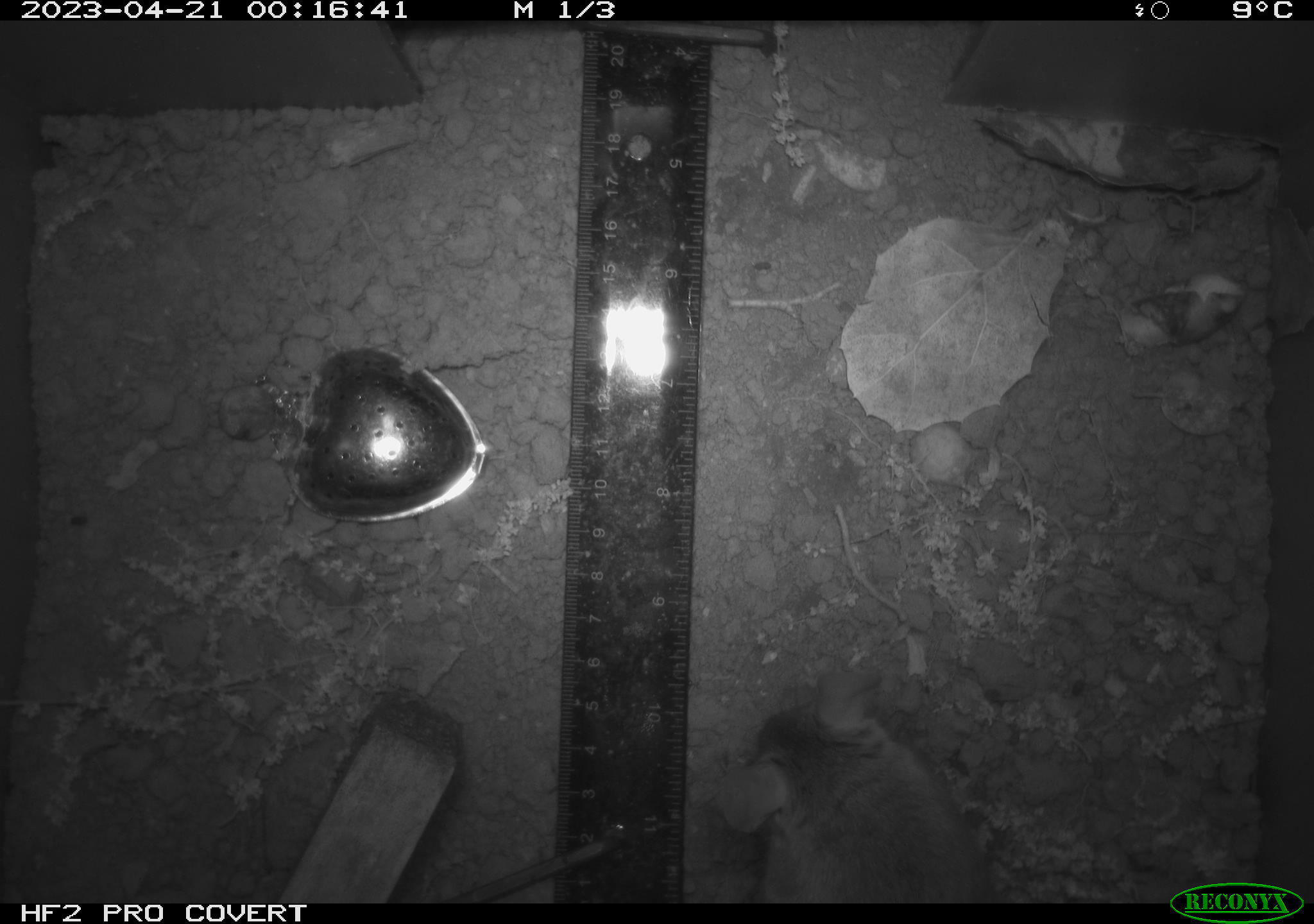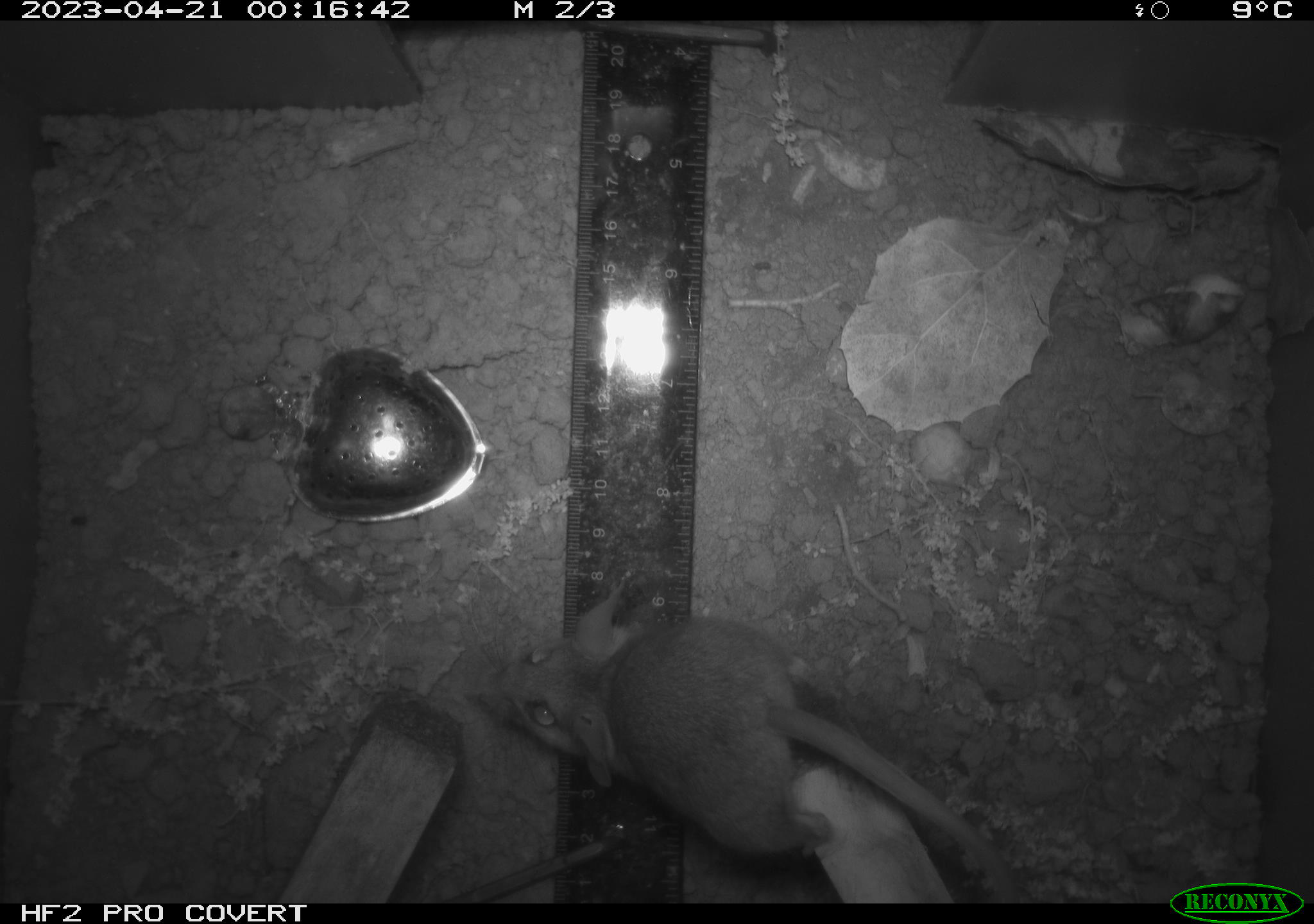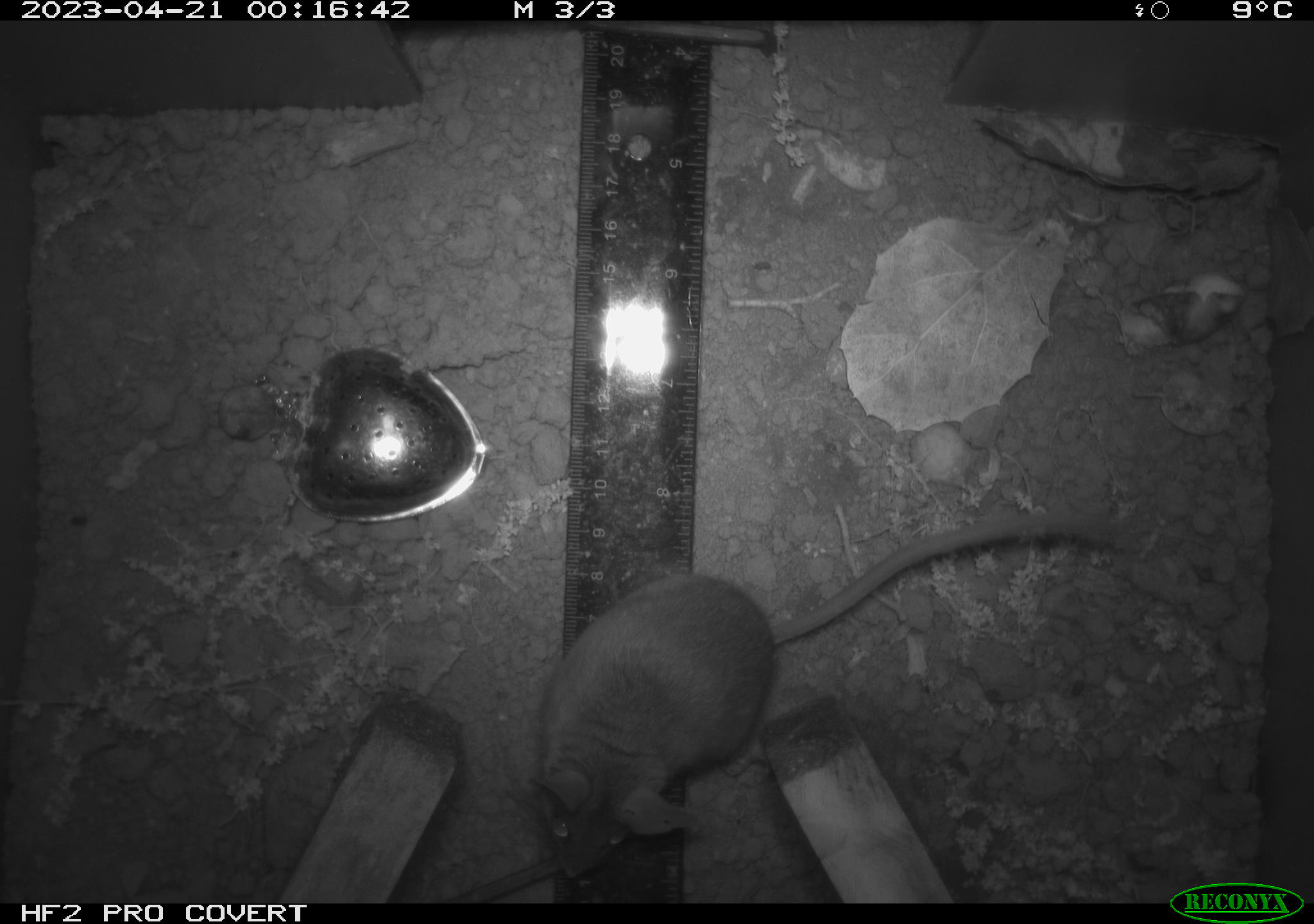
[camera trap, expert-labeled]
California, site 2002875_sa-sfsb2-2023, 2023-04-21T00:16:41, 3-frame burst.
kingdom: Animalia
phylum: Chordata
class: Mammalia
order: Rodentia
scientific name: Rodentia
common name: mouse species